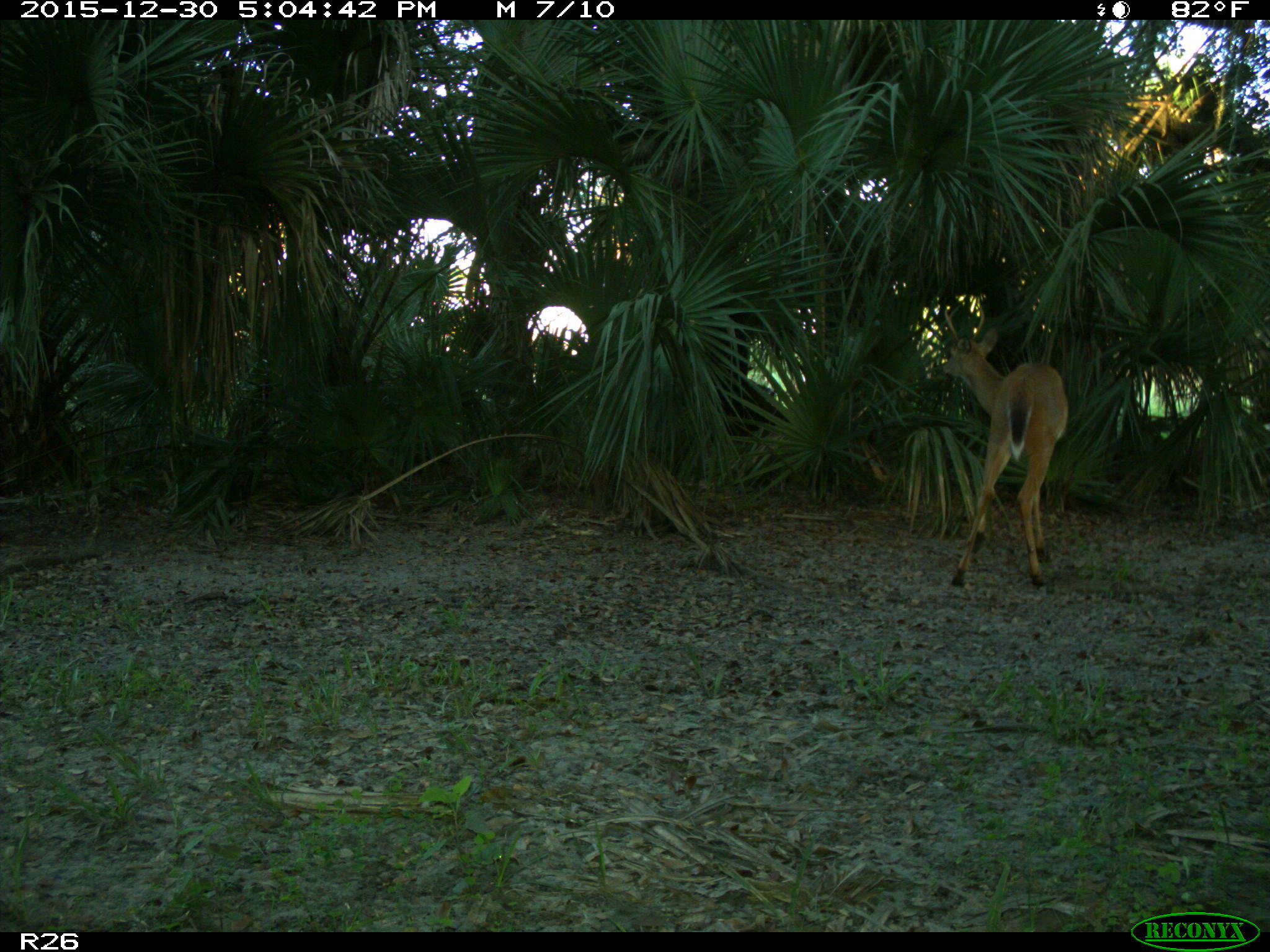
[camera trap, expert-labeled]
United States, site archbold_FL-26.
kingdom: Animalia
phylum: Chordata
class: Mammalia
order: Artiodactyla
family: Cervidae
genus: Odocoileus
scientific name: Odocoileus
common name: deer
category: unidentified deer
Unidentified deer (deer) (Odocoileus).